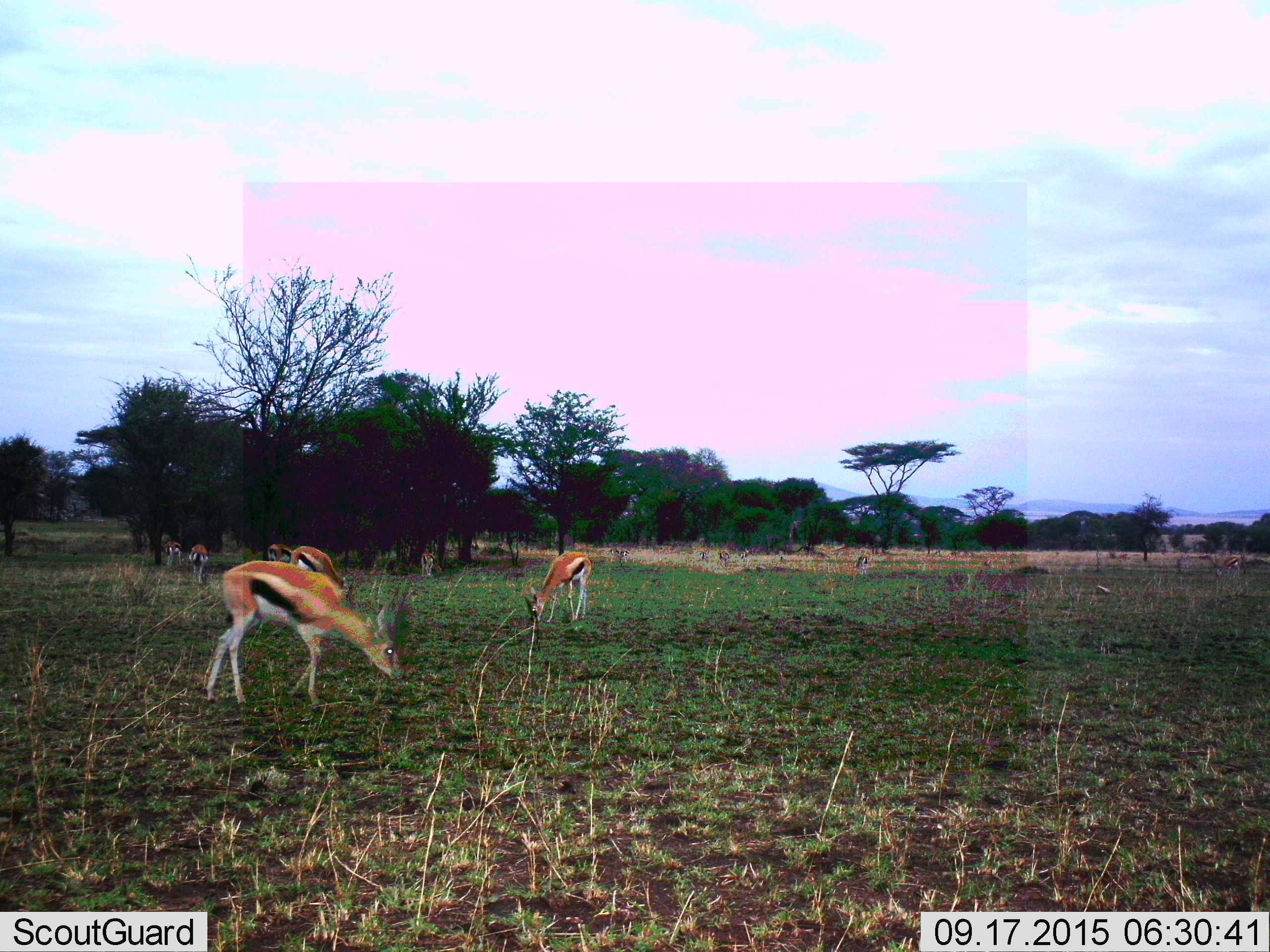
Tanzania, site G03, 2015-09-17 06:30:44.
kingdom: Animalia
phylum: Chordata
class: Mammalia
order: Artiodactyla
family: Bovidae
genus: Eudorcas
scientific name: Eudorcas thomsonii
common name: thomson's gazelle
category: gazellethomsons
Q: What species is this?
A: Gazellethomsons (thomson's gazelle) (Eudorcas thomsonii).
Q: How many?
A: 11-50.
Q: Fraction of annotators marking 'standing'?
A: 50%.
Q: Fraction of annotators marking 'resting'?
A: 0%.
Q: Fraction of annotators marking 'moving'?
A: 29%.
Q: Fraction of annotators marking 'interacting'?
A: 0%.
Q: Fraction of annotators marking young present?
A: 7%.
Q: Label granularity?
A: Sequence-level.